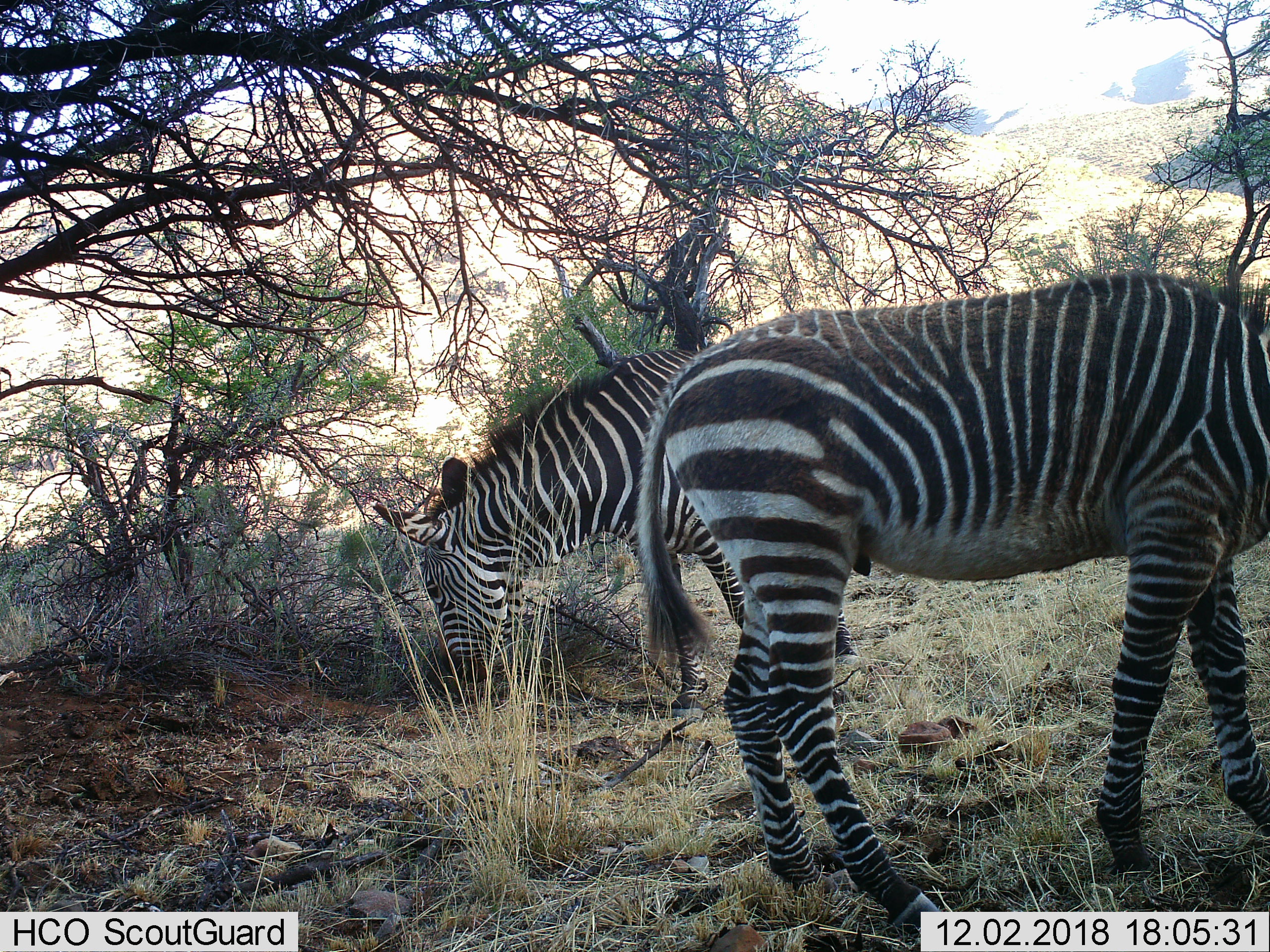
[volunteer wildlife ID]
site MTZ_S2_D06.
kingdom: Animalia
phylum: Chordata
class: Mammalia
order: Perissodactyla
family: Equidae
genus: Equus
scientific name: Equus zebra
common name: mountain zebra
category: zebramountain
Zebramountain (mountain zebra) (Equus zebra), count 2. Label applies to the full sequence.